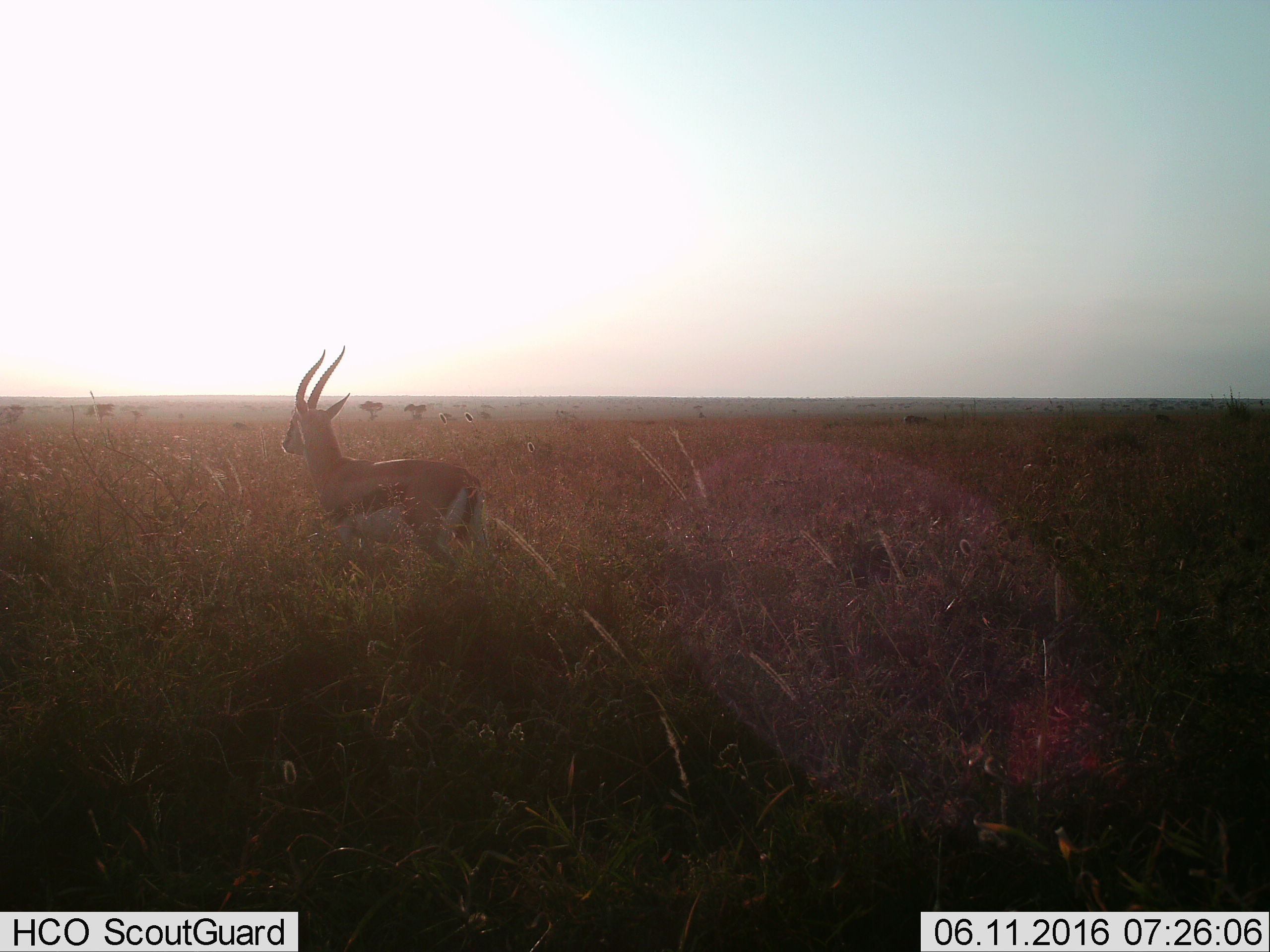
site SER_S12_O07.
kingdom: Animalia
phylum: Chordata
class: Mammalia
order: Artiodactyla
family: Bovidae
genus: Eudorcas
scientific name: Eudorcas thomsonii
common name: thomson's gazelle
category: gazellethomsons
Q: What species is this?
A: Gazellethomsons (thomson's gazelle) (Eudorcas thomsonii).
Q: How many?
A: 1.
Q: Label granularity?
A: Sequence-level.